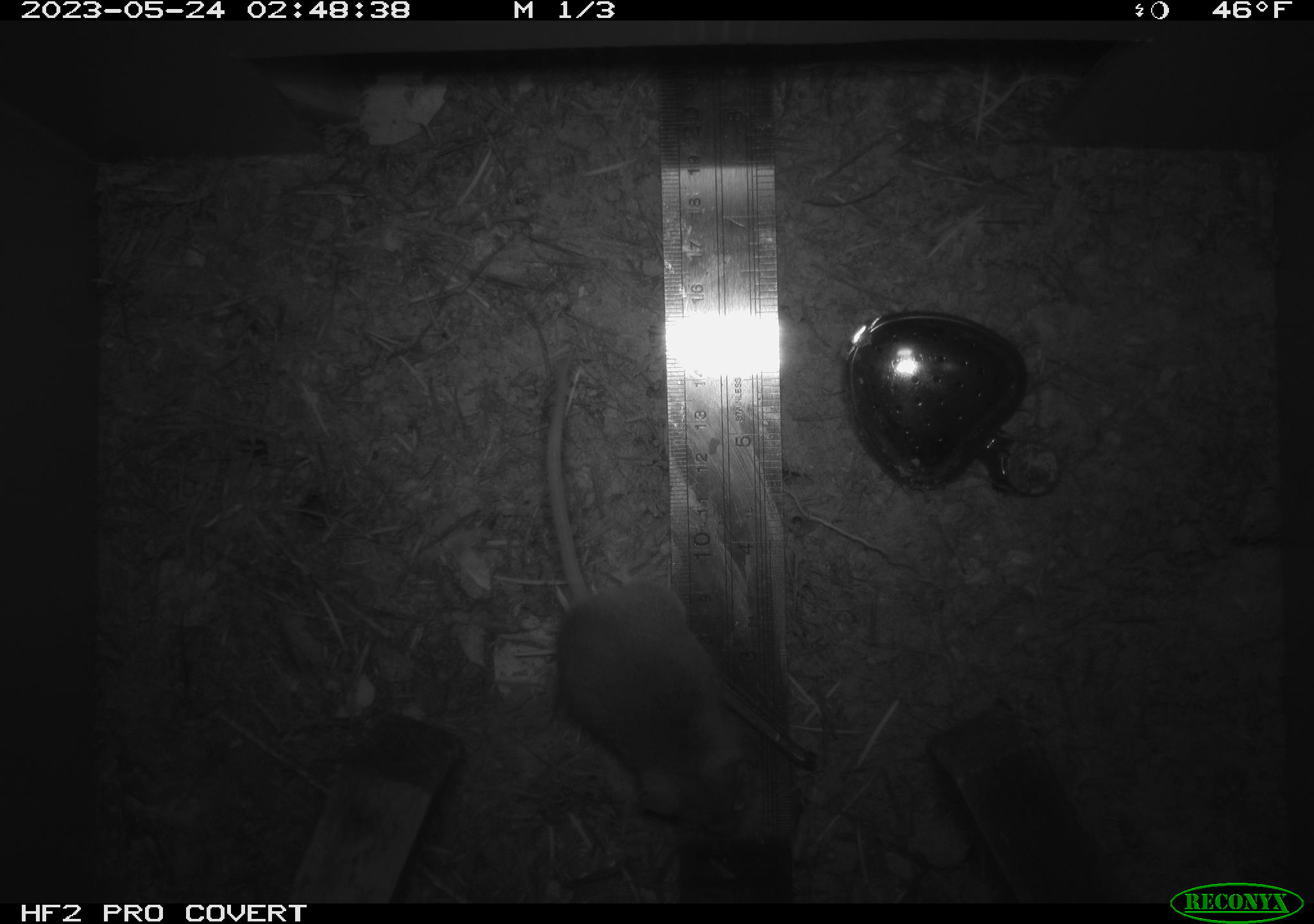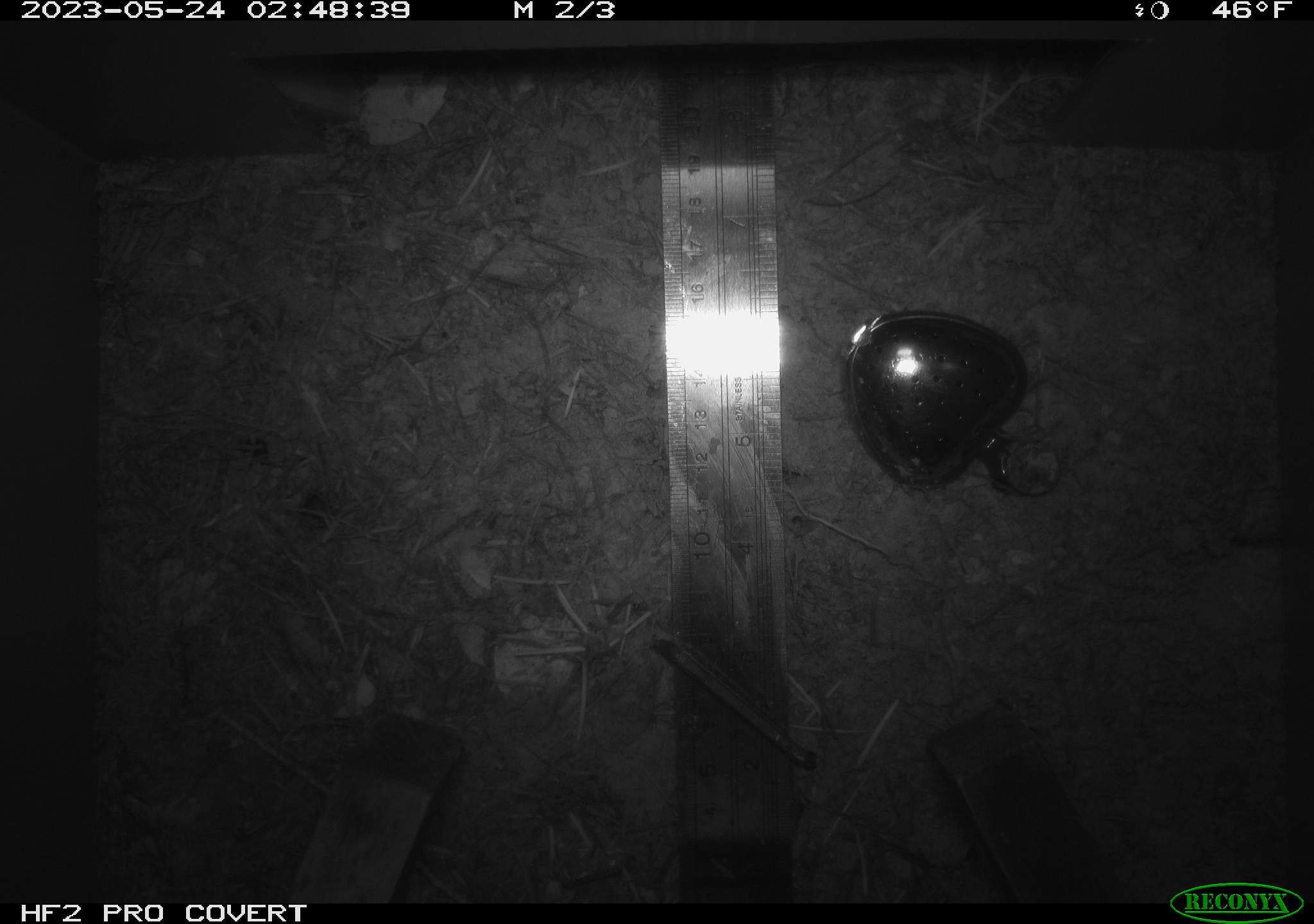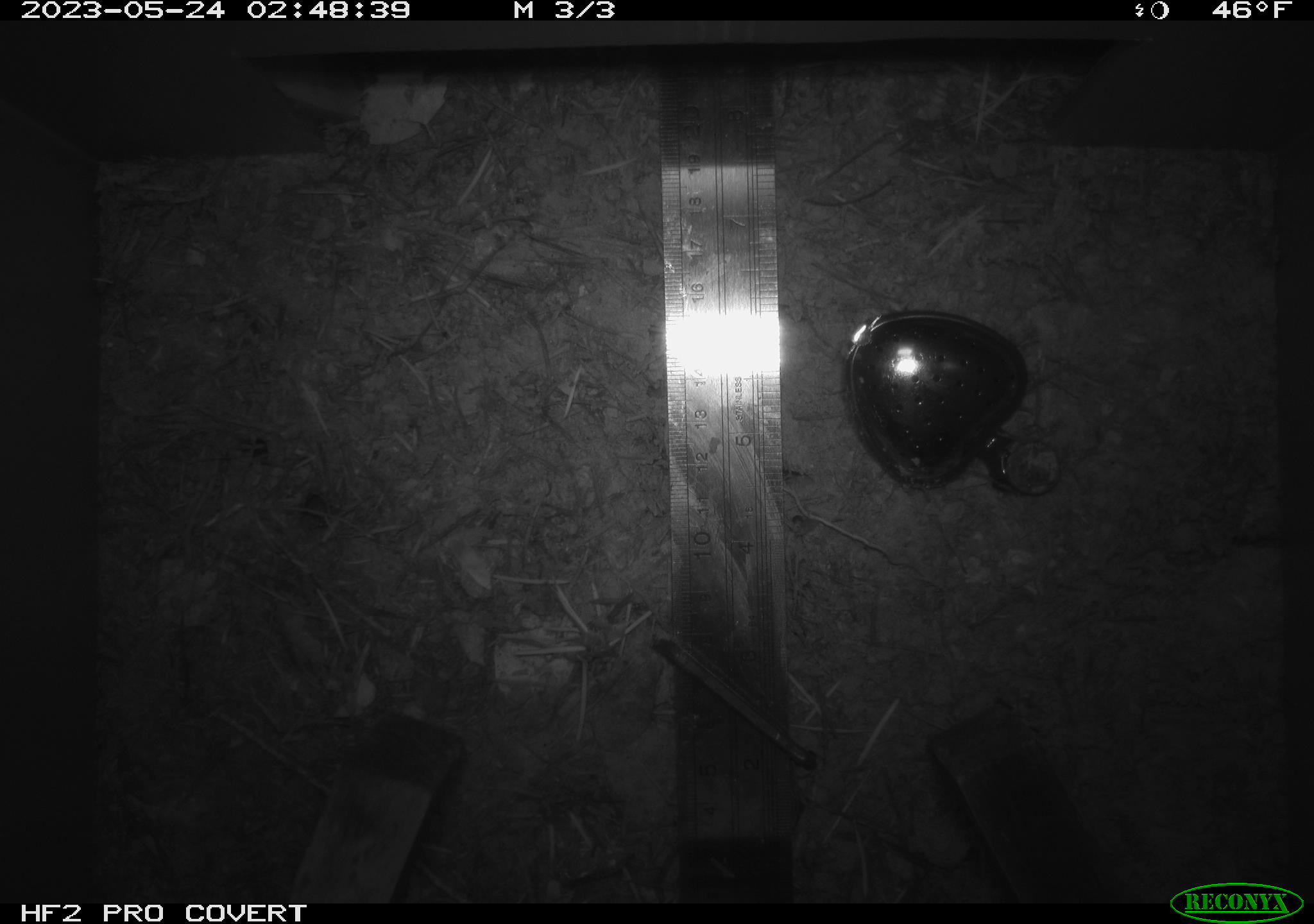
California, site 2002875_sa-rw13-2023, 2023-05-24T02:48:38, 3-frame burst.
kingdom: Animalia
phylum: Chordata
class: Mammalia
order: Rodentia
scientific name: Rodentia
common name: mouse species